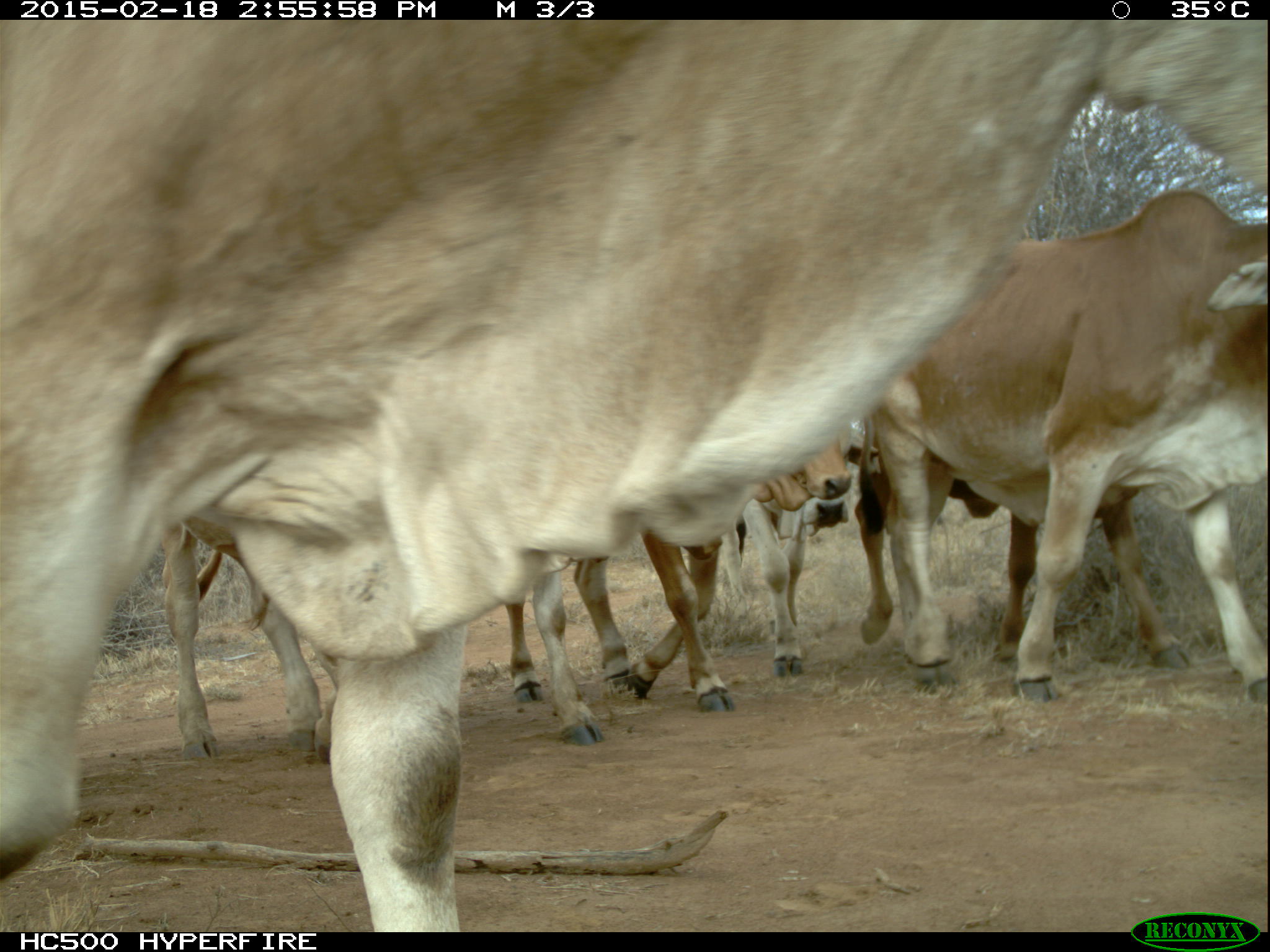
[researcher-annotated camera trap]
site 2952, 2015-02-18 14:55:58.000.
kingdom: Animalia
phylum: Chordata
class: Mammalia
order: Artiodactyla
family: Bovidae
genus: Bos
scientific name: Bos taurus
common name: domestic cattle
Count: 10.